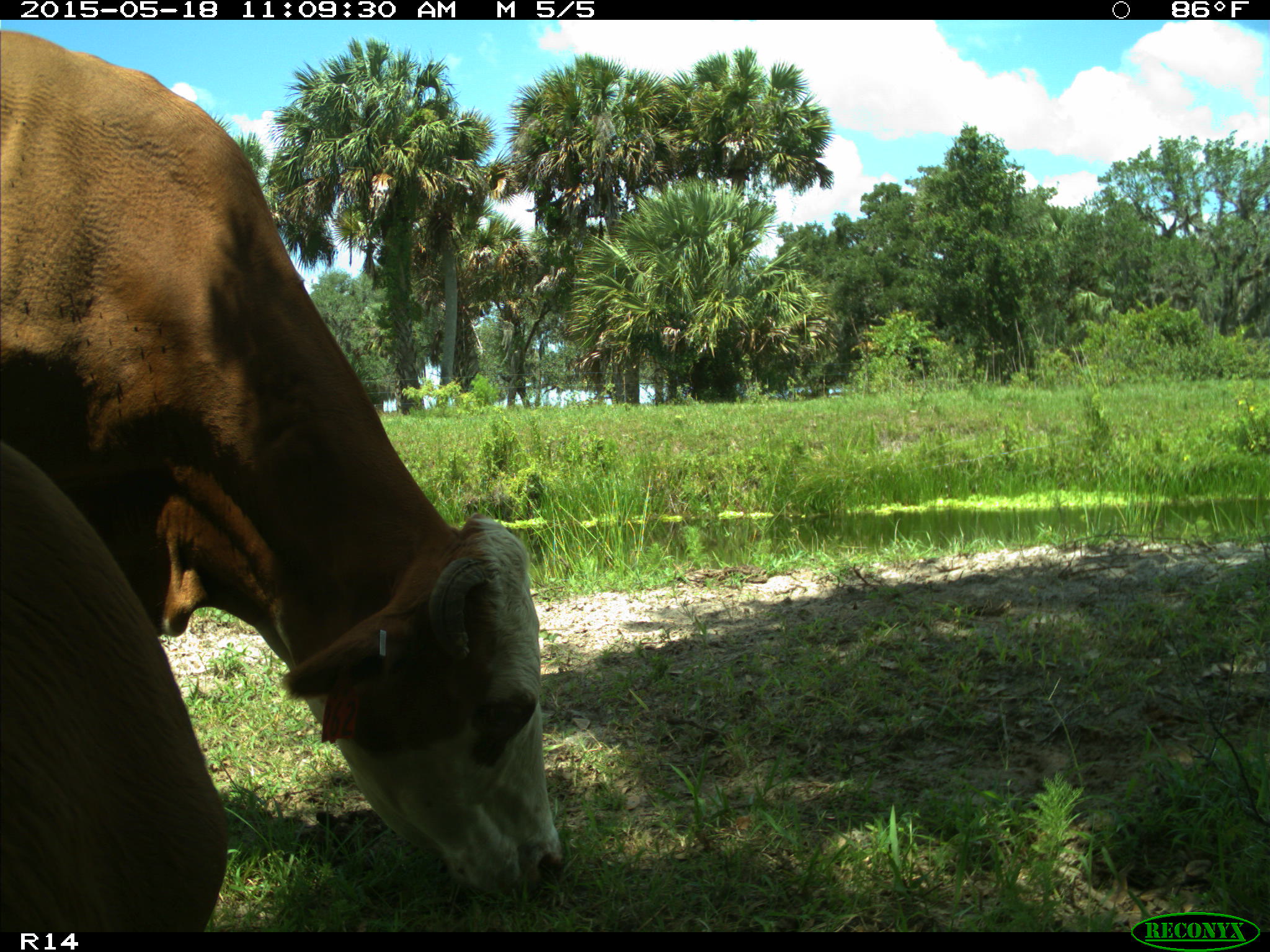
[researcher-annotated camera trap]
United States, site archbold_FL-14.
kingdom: Animalia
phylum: Chordata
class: Mammalia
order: Artiodactyla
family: Bovidae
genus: Bos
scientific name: Bos taurus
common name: domestic cow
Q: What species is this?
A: Bos taurus (domestic cow).